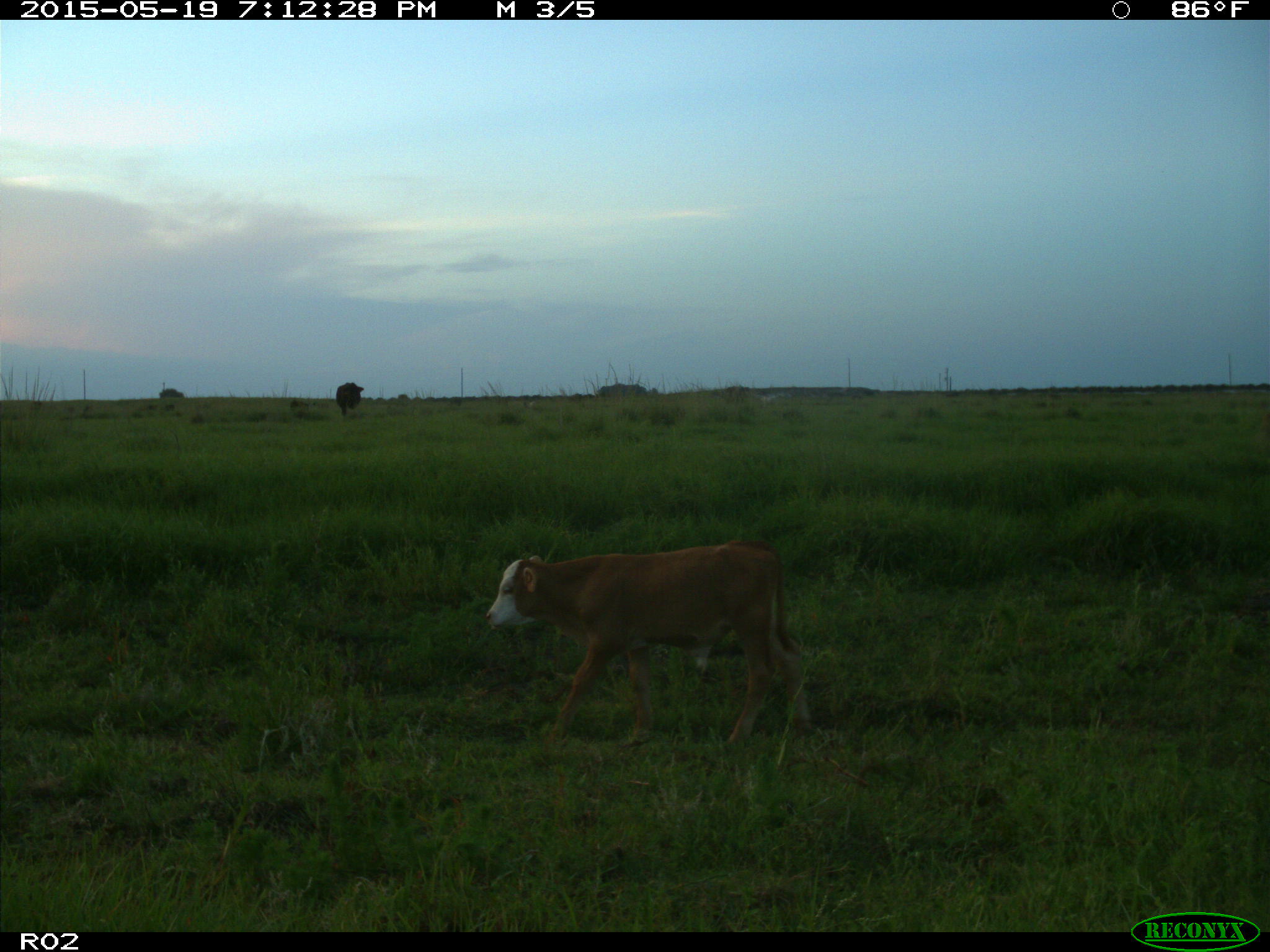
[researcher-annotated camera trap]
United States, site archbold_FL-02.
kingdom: Animalia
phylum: Chordata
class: Mammalia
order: Artiodactyla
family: Bovidae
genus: Bos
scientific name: Bos taurus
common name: domestic cow